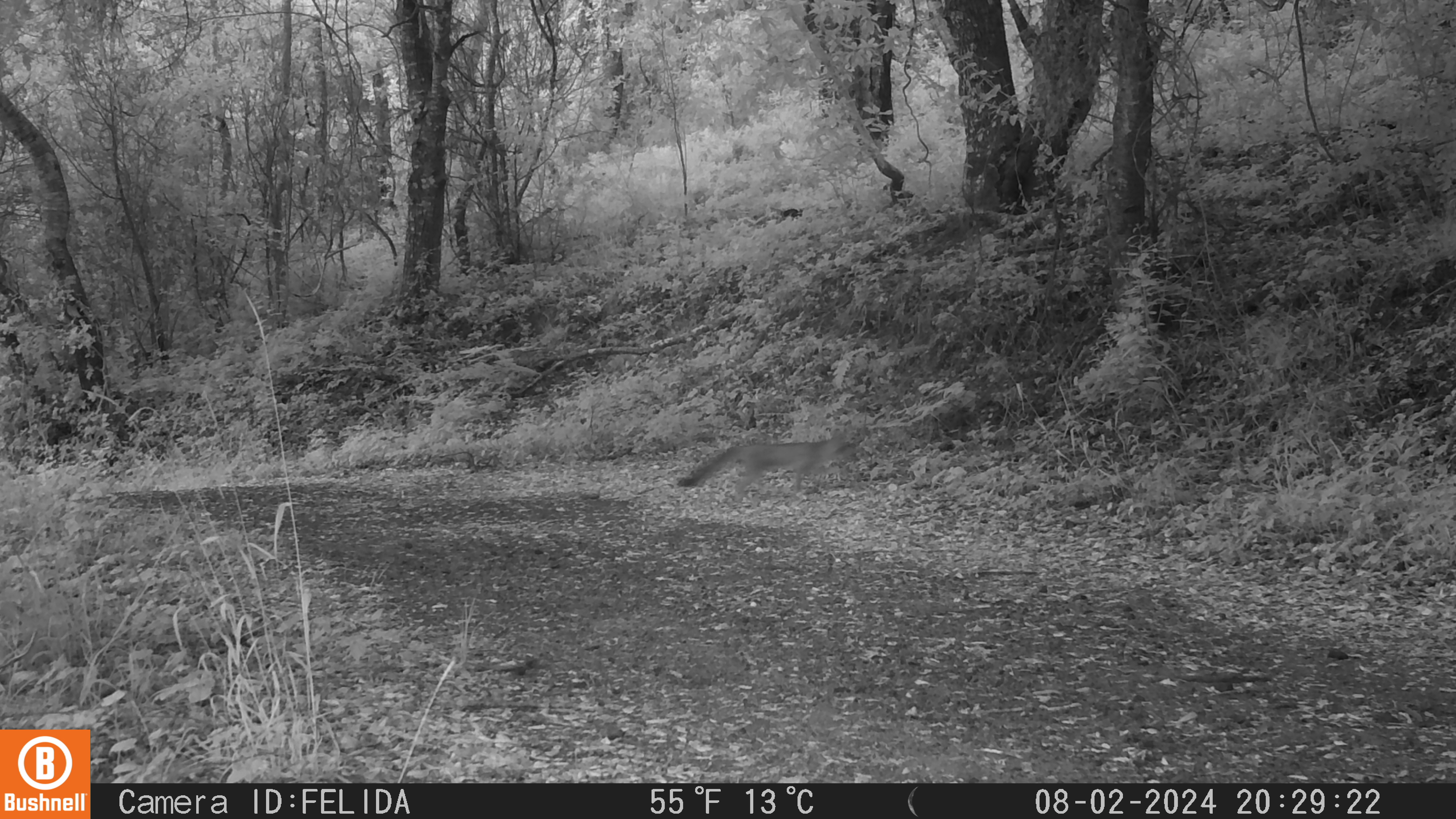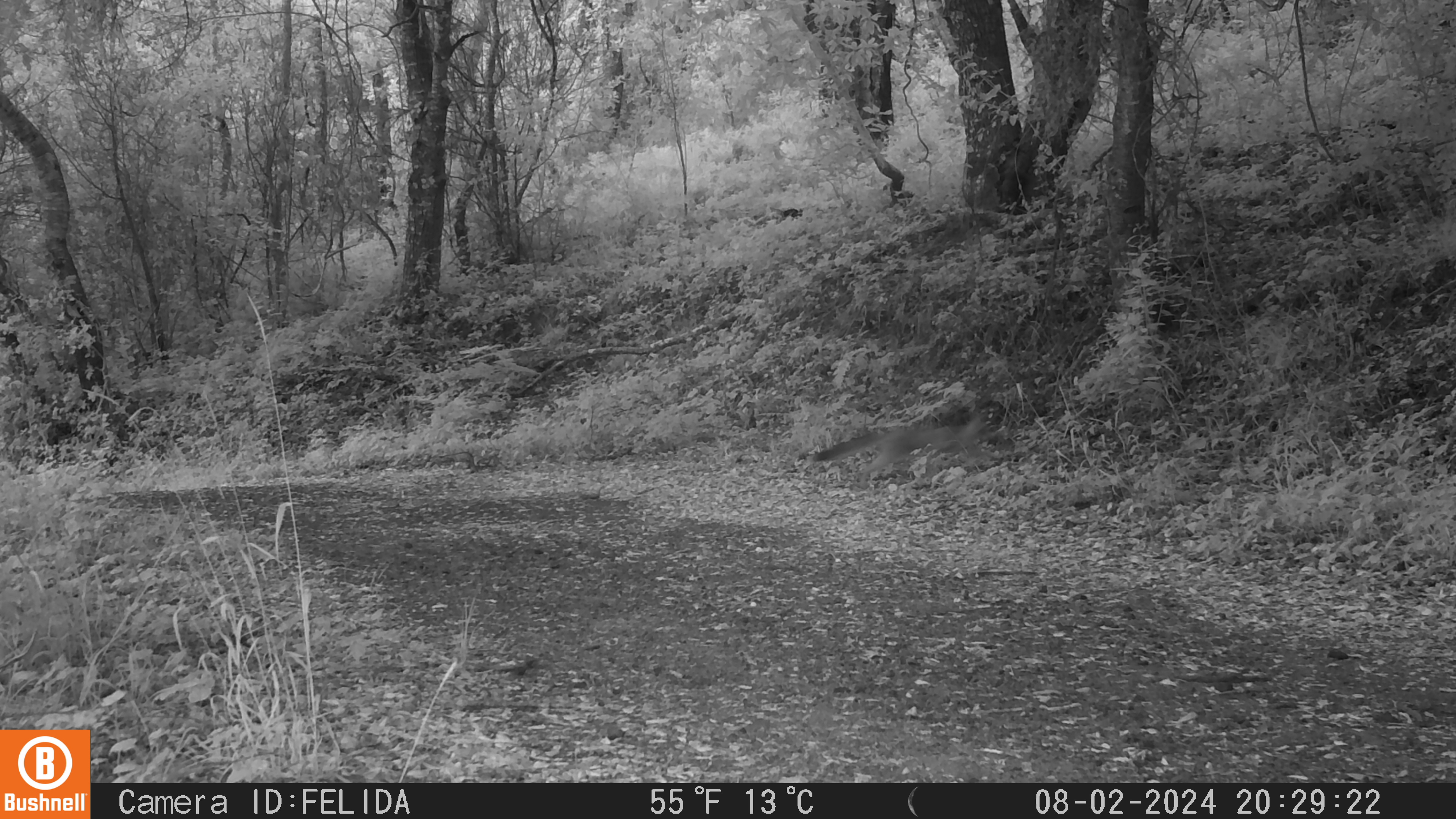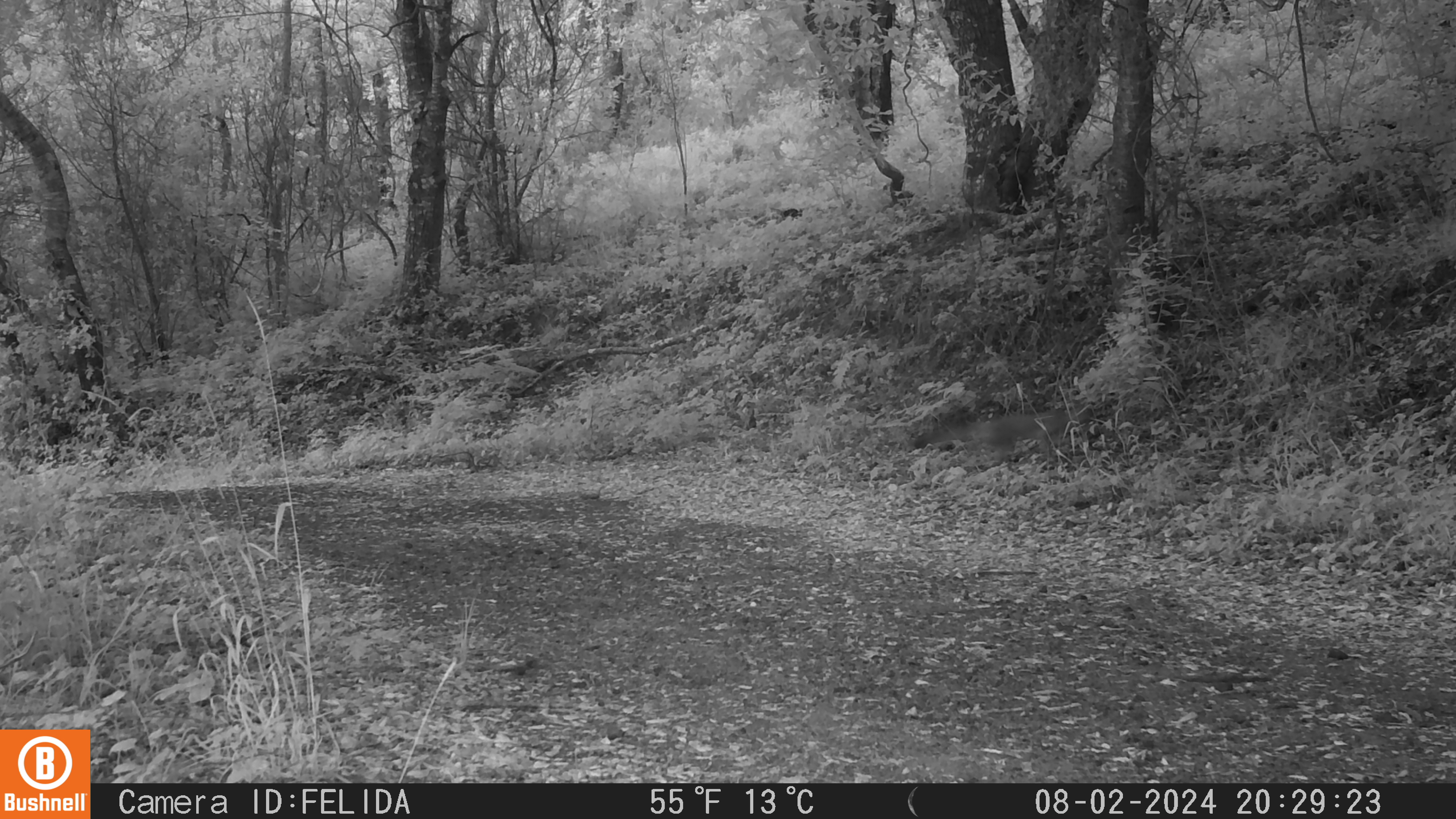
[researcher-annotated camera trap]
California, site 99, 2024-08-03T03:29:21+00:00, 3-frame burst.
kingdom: Animalia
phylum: Chordata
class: Mammalia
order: Carnivora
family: Canidae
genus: Urocyon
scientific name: Urocyon cinereoargenteus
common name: gray fox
Gray fox (Urocyon cinereoargenteus).